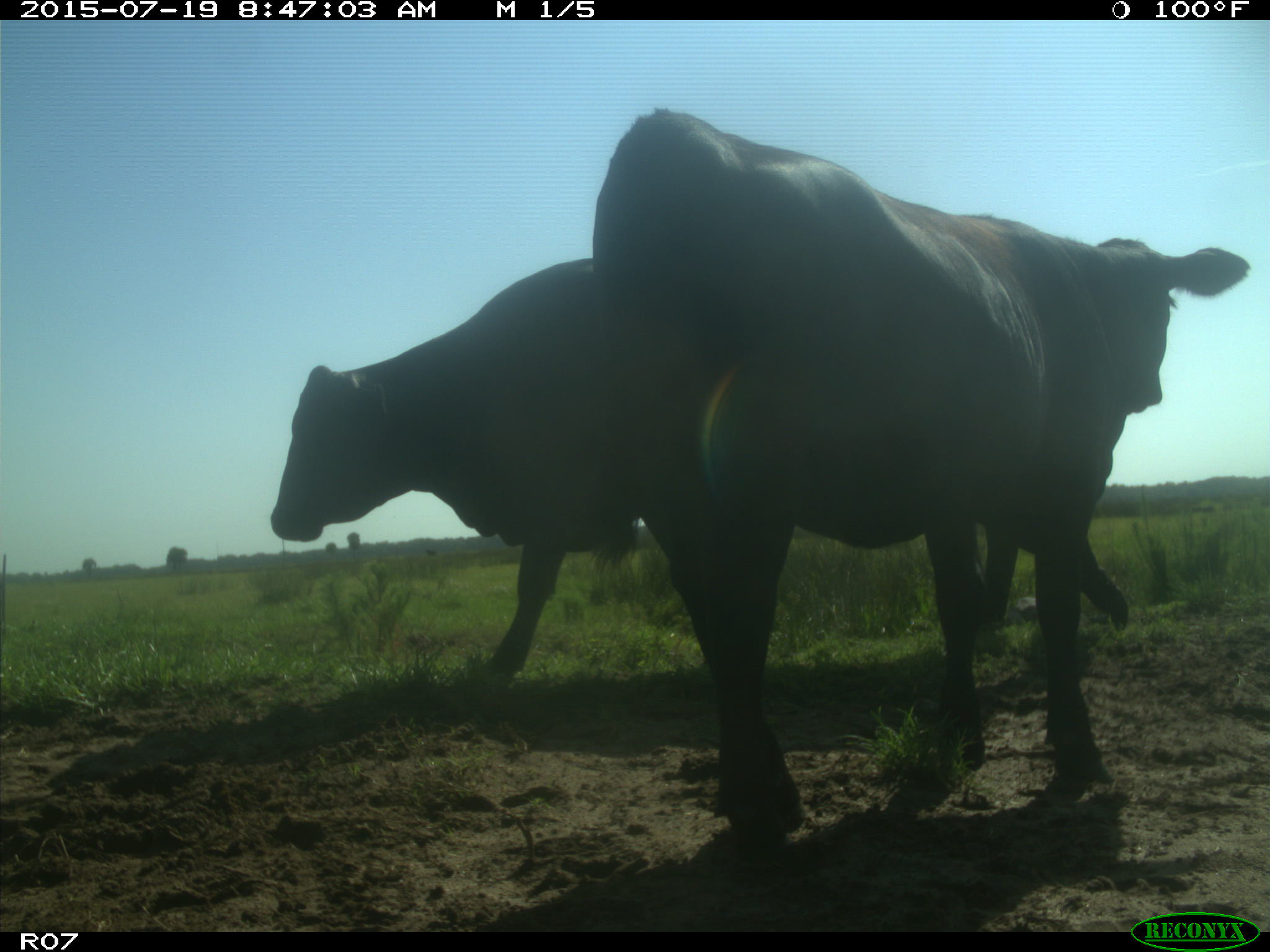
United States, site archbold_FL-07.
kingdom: Animalia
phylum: Chordata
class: Mammalia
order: Artiodactyla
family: Bovidae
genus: Bos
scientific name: Bos taurus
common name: domestic cow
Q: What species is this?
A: Bos taurus (domestic cow).